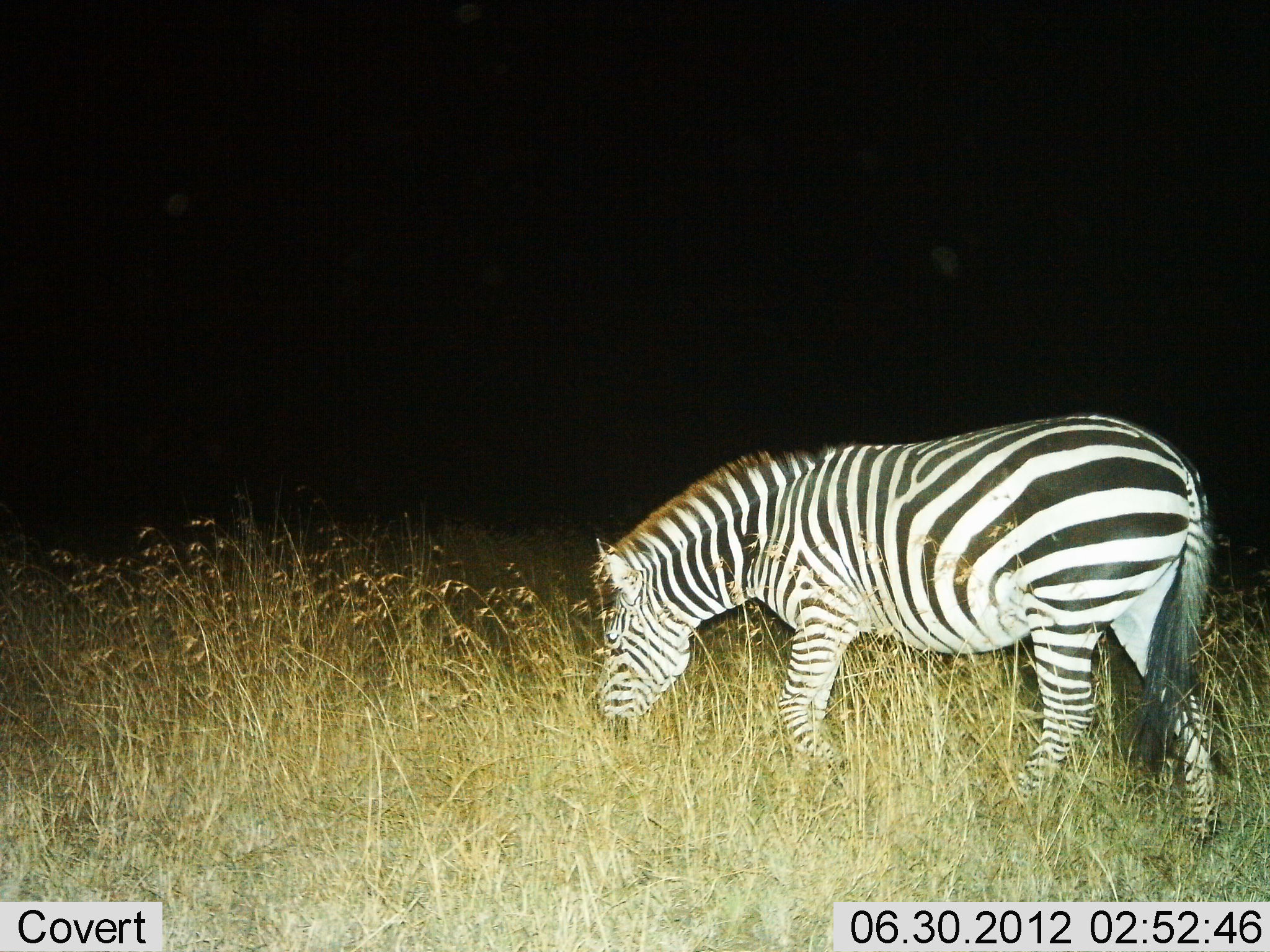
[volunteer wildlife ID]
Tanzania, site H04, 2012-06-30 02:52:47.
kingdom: Animalia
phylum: Chordata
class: Mammalia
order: Perissodactyla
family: Equidae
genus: Equus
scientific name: Equus quagga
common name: plains zebra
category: zebra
Zebra (plains zebra) (Equus quagga), count 1. Behavior (volunteer vote fractions): standing 10%, resting 0%, moving 0%, interacting 0%. Young present (vote fraction): 0%. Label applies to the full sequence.